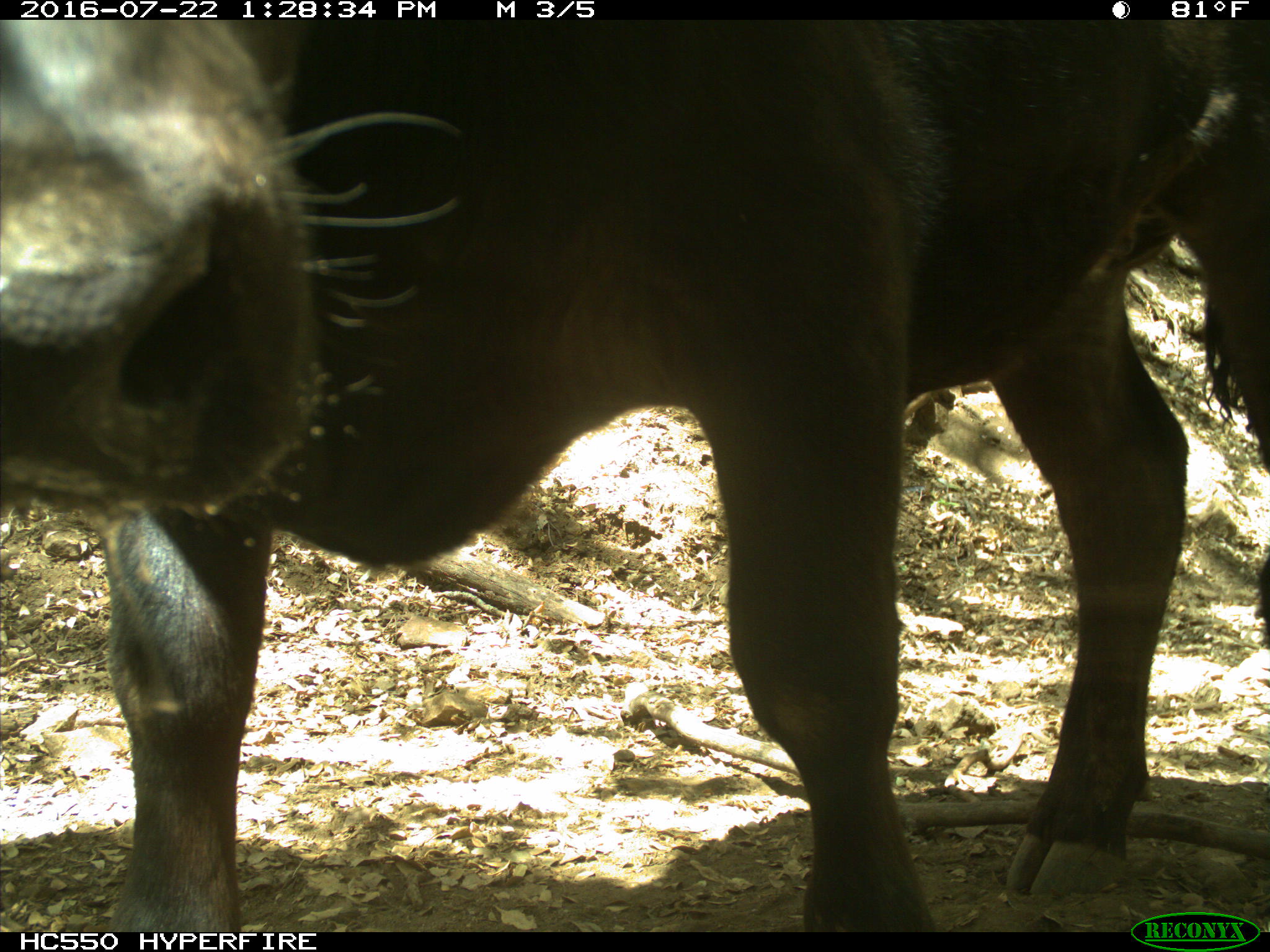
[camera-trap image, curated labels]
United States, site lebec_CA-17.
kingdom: Animalia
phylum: Chordata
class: Mammalia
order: Artiodactyla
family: Bovidae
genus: Bos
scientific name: Bos taurus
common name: domestic cow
Bos taurus (domestic cow).